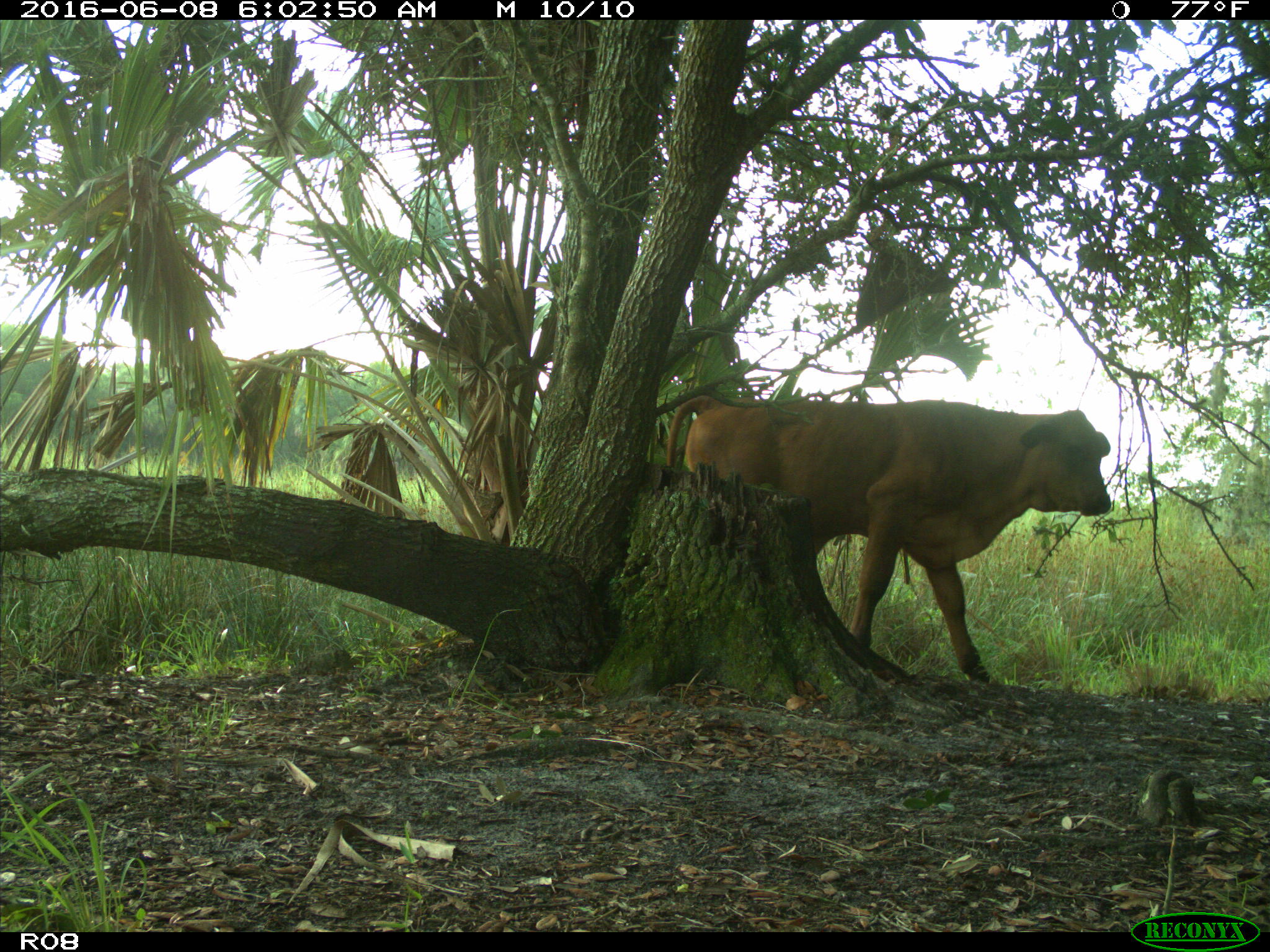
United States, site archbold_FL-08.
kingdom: Animalia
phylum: Chordata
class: Mammalia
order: Artiodactyla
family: Bovidae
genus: Bos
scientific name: Bos taurus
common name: domestic cow